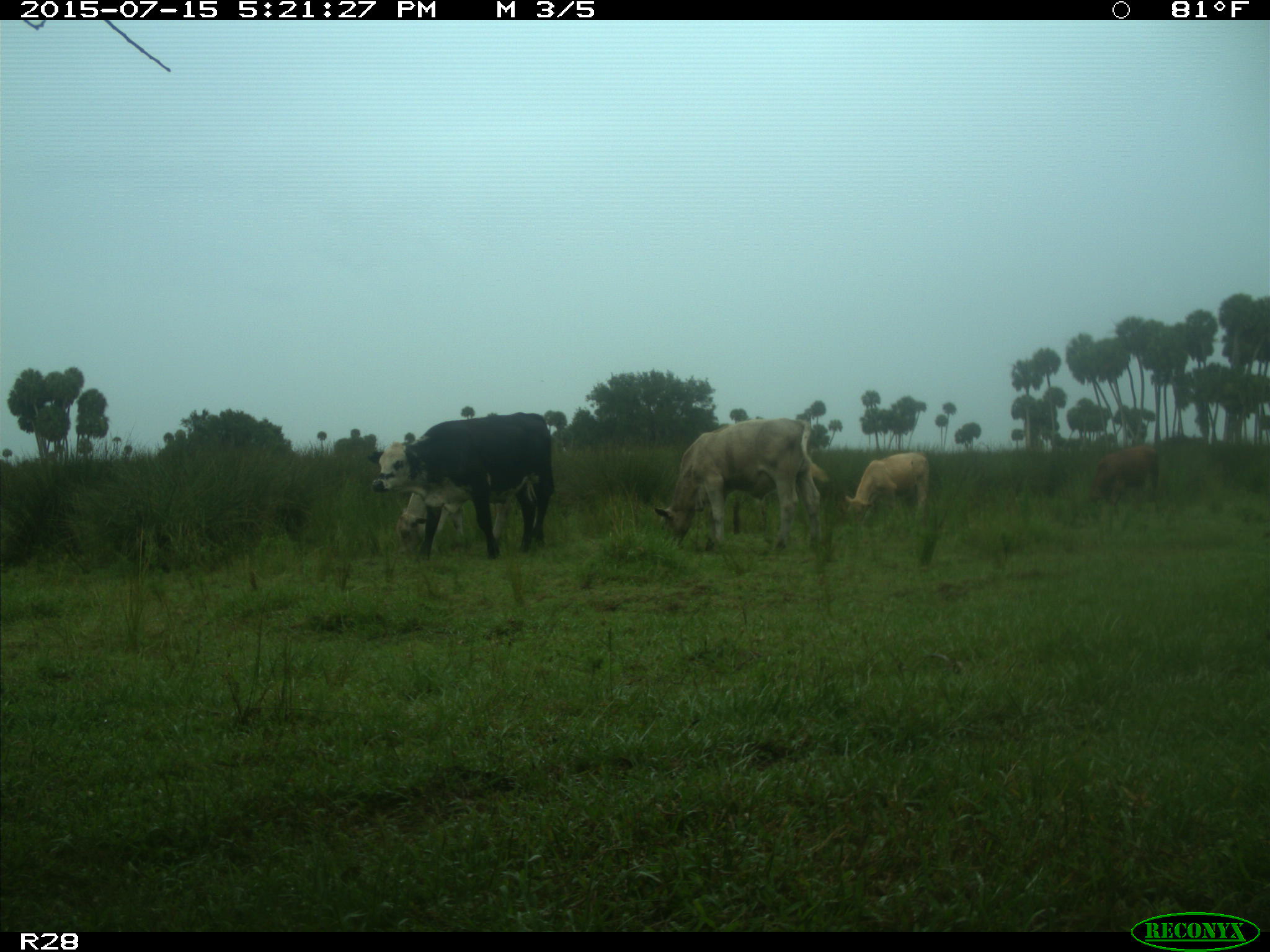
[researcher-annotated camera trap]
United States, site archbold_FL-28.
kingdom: Animalia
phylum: Chordata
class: Mammalia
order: Artiodactyla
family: Bovidae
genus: Bos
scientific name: Bos taurus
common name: domestic cow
Bos taurus (domestic cow).